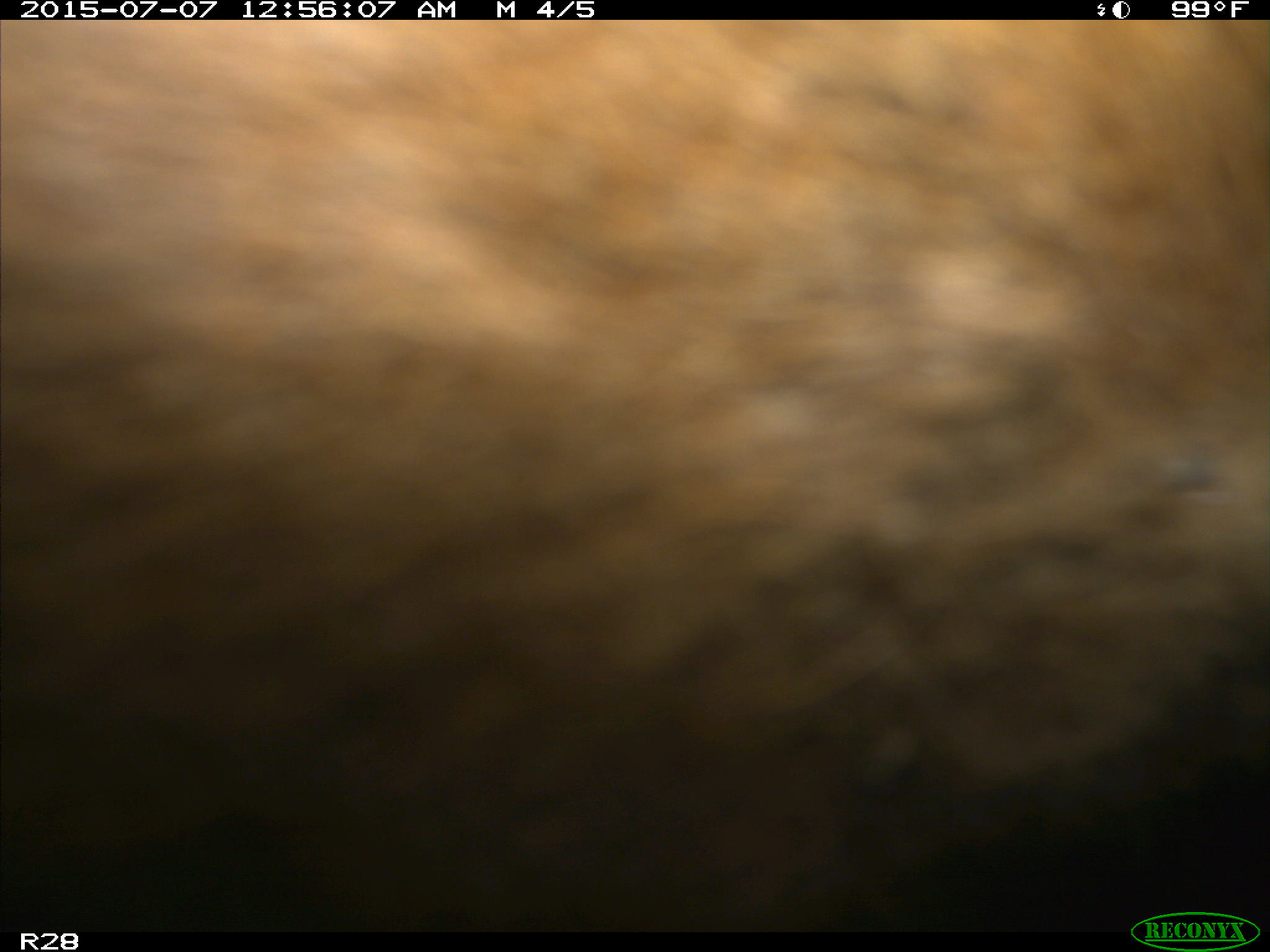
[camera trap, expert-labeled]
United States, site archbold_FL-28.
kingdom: Animalia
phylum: Chordata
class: Mammalia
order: Artiodactyla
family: Bovidae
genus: Bos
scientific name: Bos taurus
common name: domestic cow